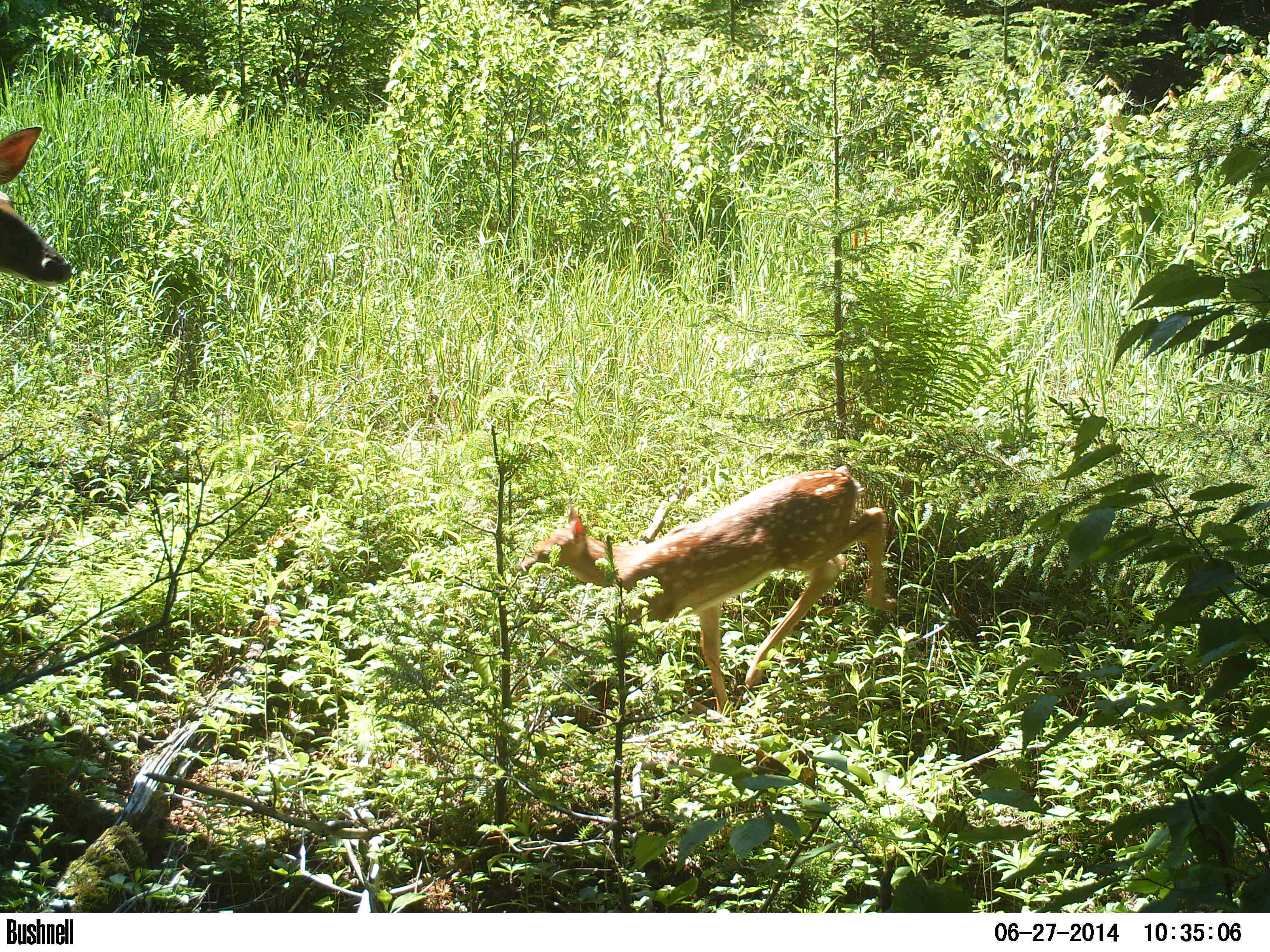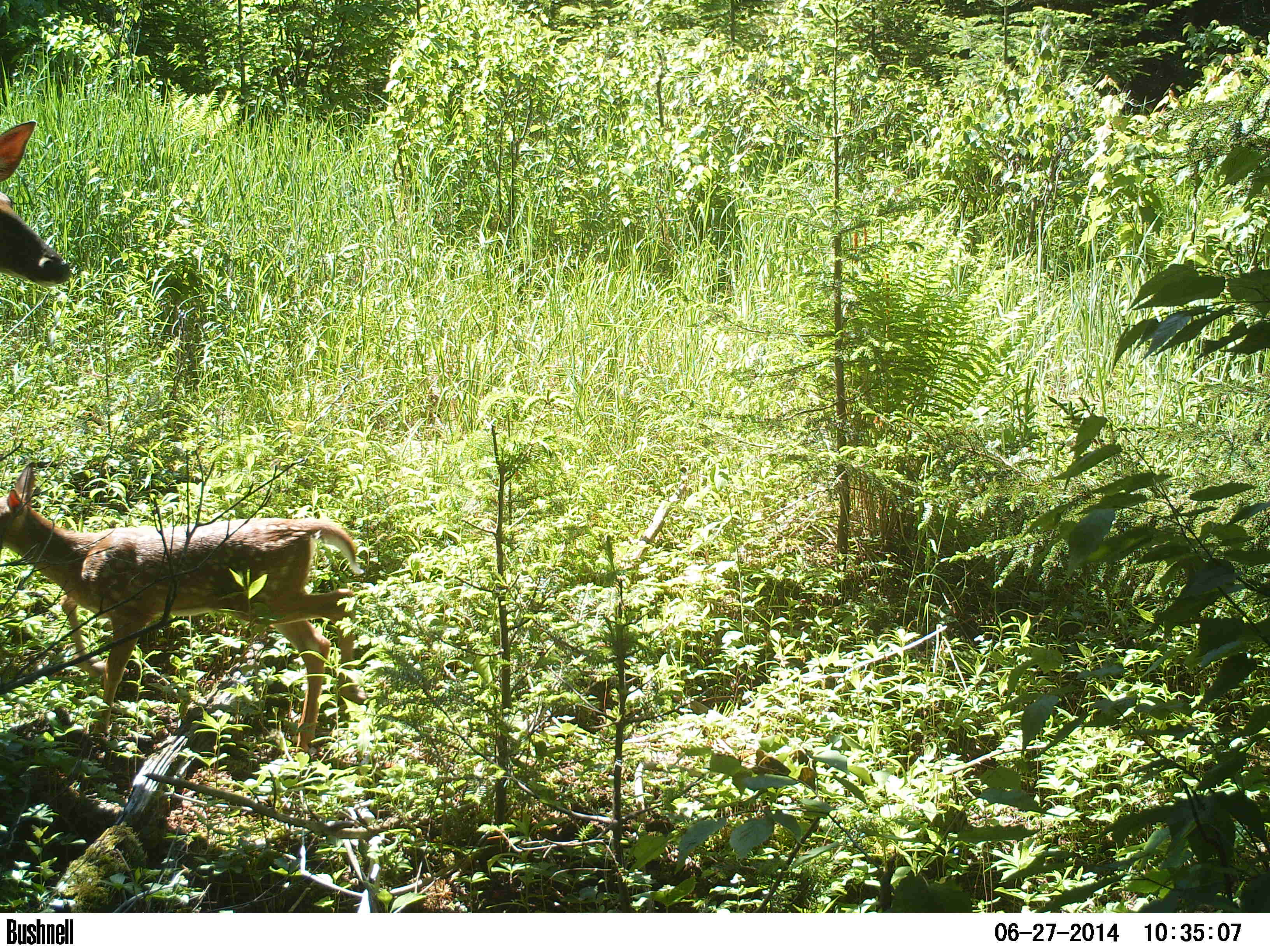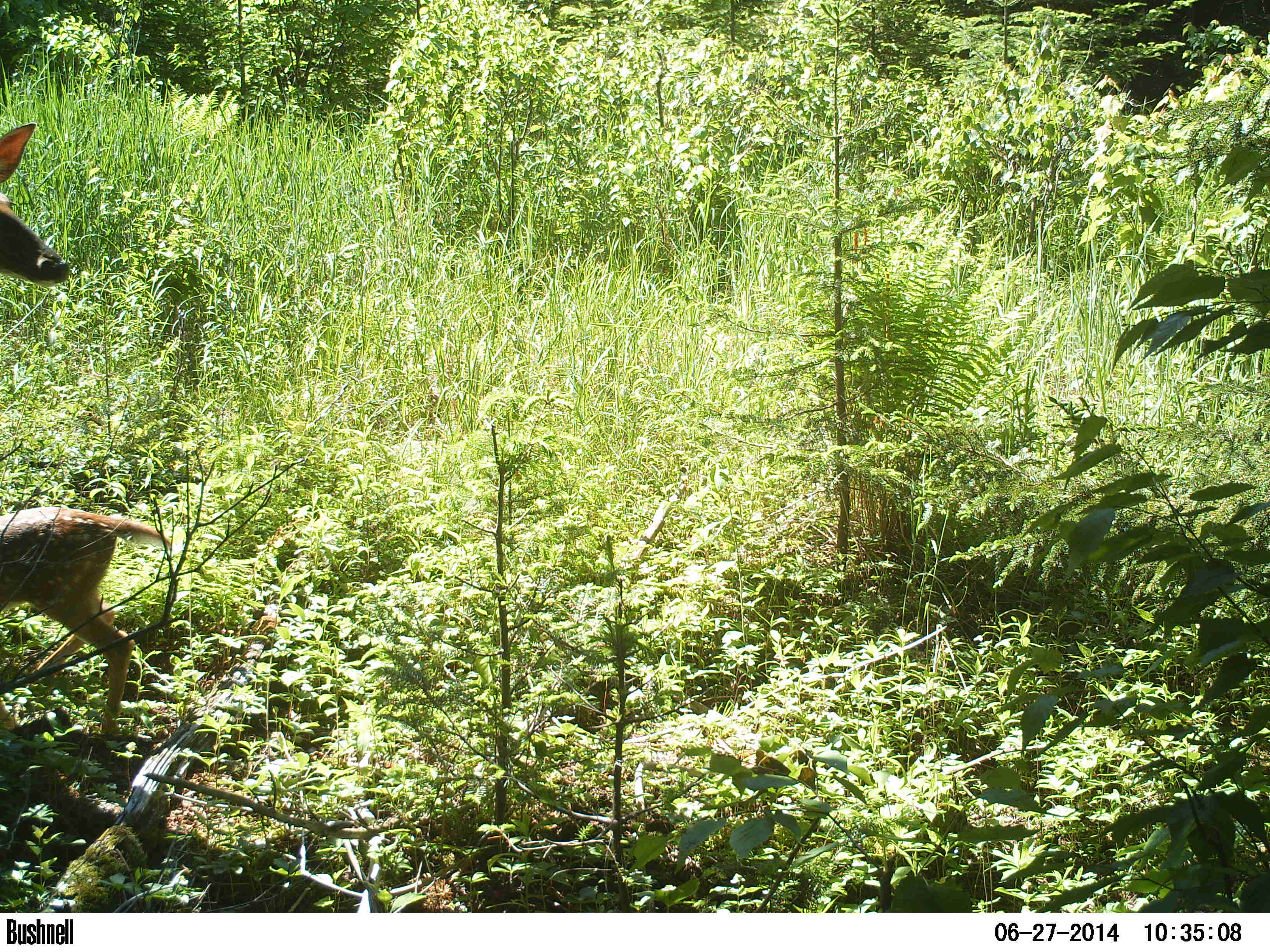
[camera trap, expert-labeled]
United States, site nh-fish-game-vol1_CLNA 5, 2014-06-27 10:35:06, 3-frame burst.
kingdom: Animalia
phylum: Chordata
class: Mammalia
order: Artiodactyla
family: Cervidae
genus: Odocoileus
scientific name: Odocoileus virginianus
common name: white-tailed deer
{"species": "white-tailed deer (Odocoileus virginianus)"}